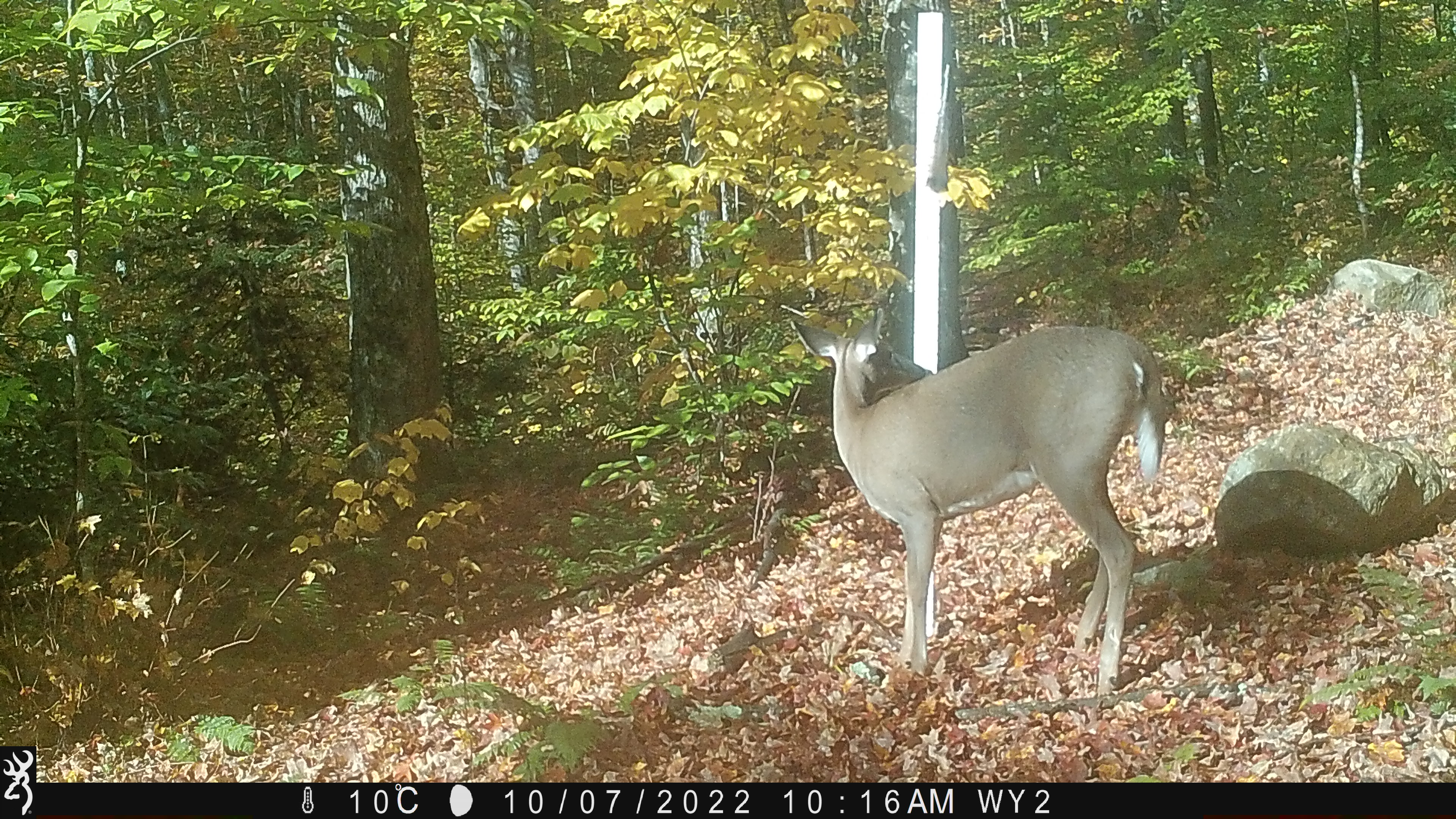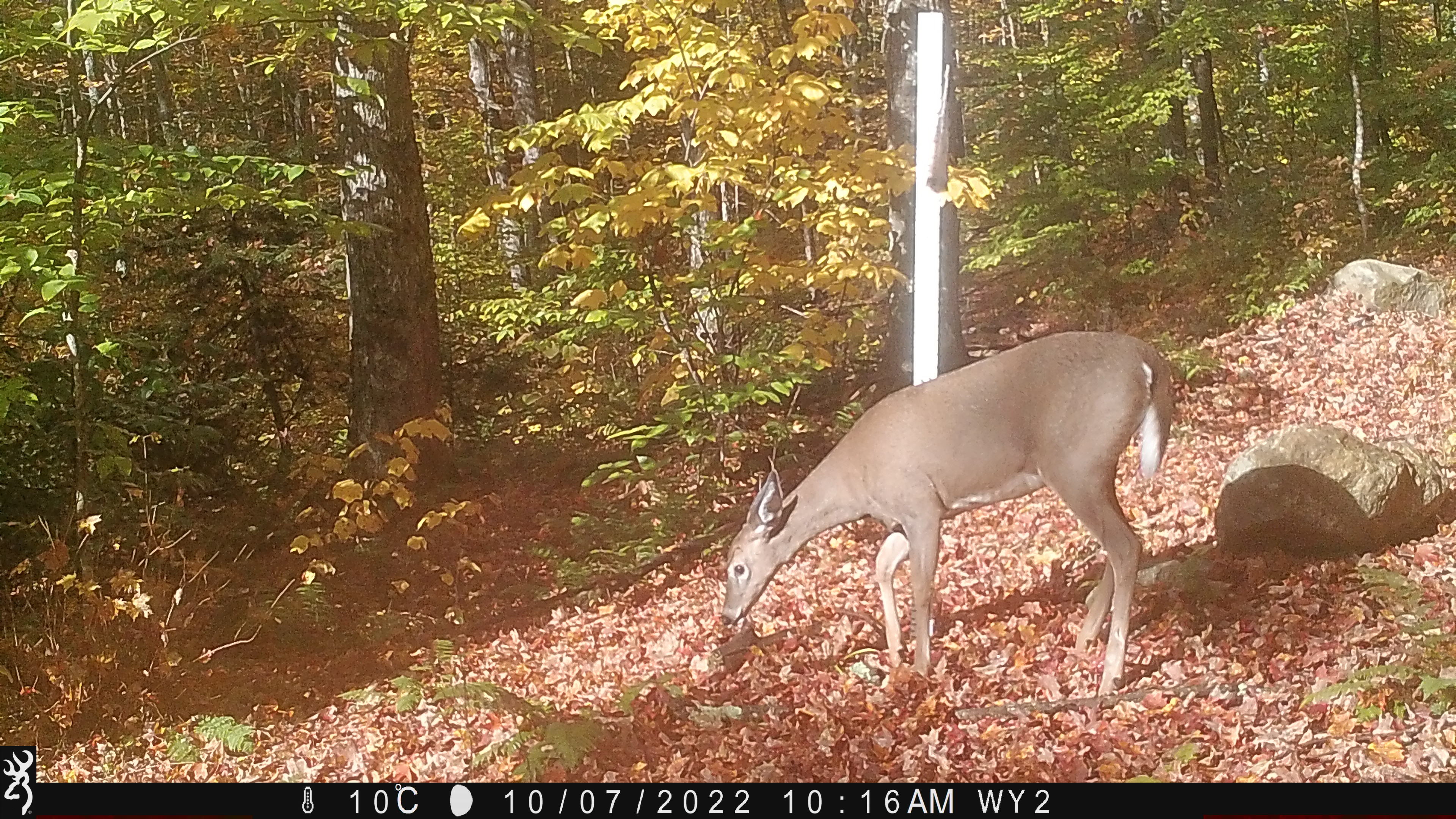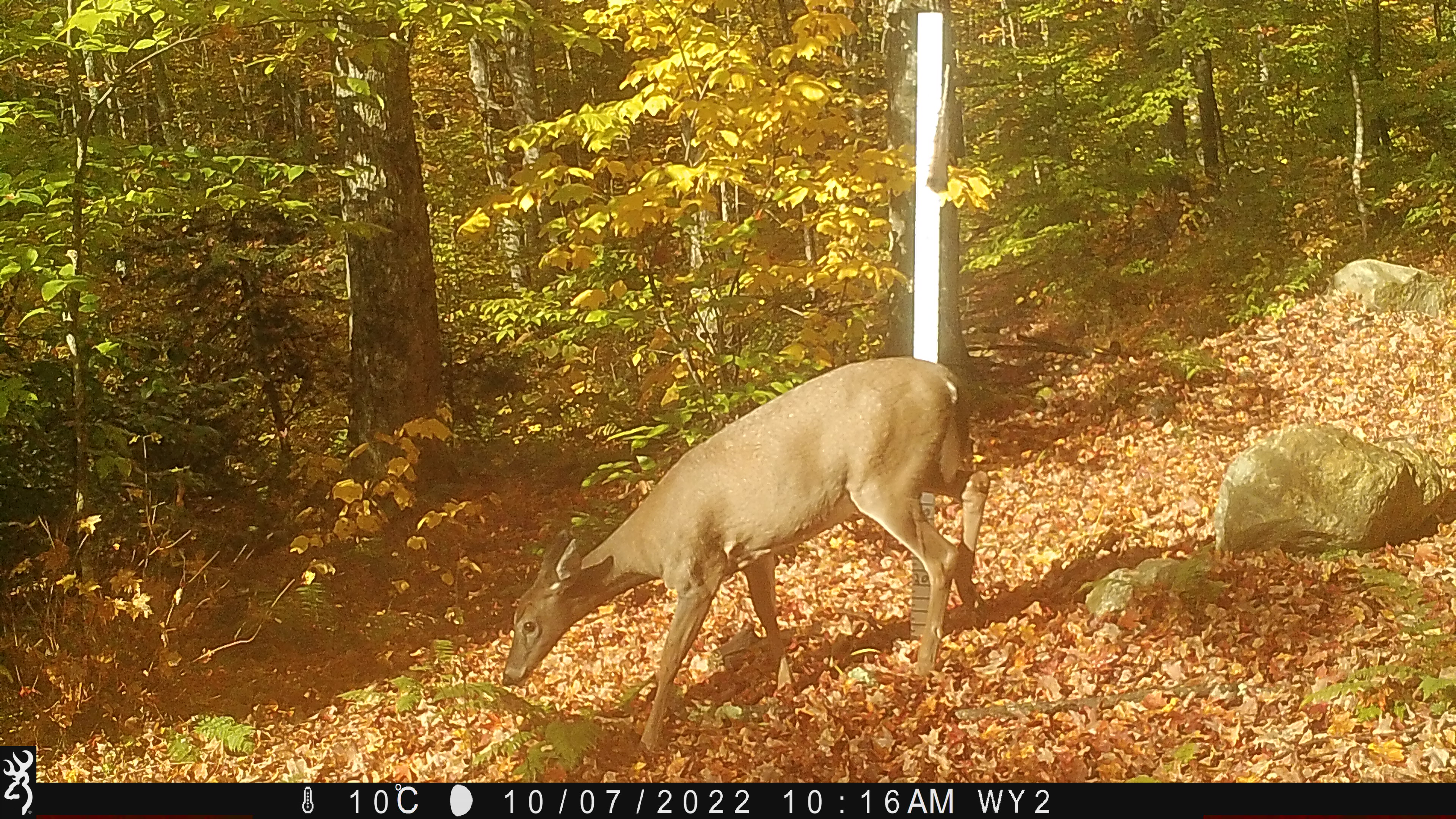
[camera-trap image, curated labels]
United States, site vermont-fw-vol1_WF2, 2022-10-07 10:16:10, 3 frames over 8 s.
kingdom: Animalia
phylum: Chordata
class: Mammalia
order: Artiodactyla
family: Cervidae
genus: Odocoileus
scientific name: Odocoileus virginianus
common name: white-tailed deer